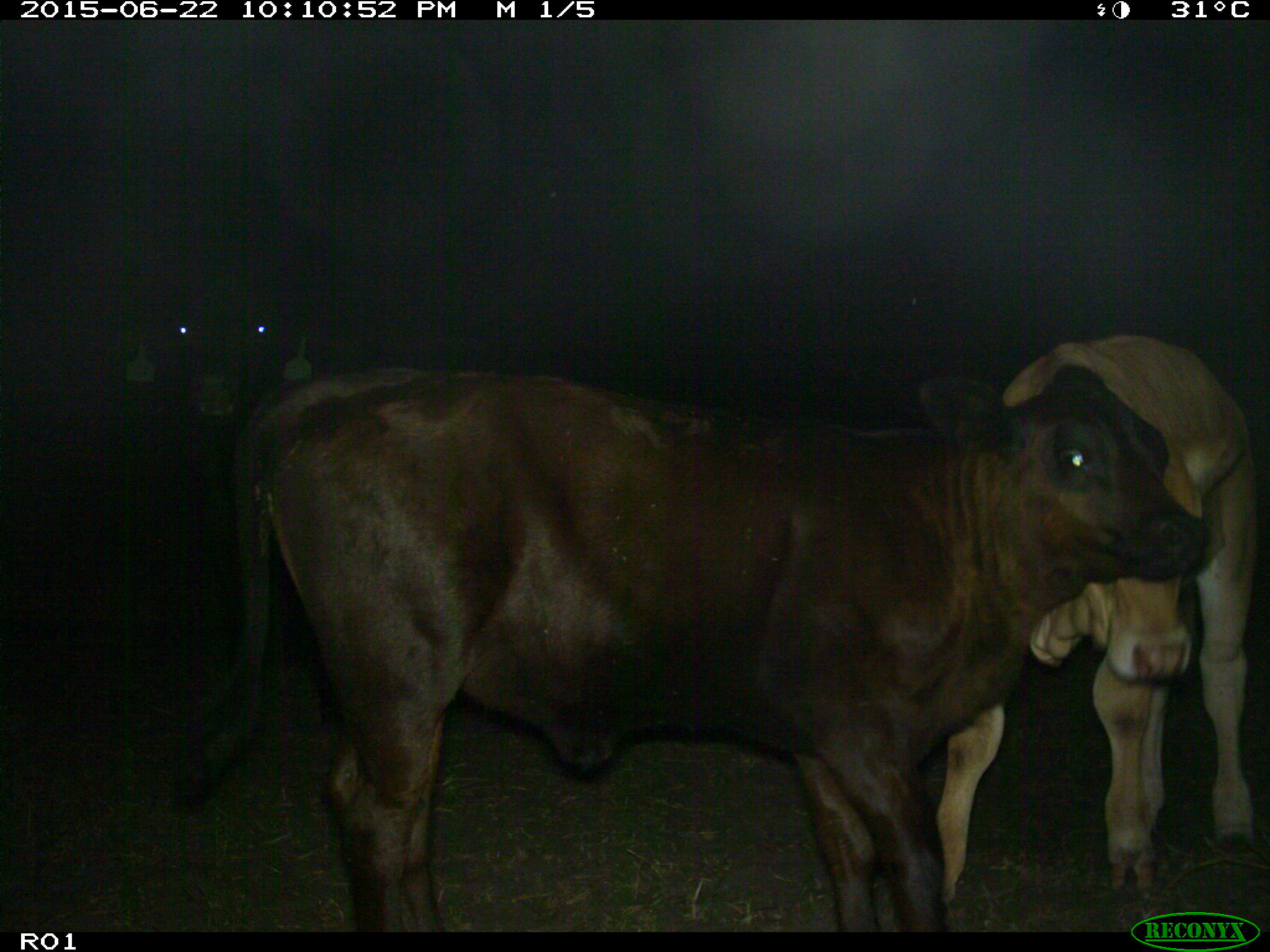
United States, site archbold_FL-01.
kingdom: Animalia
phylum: Chordata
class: Mammalia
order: Artiodactyla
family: Bovidae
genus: Bos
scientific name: Bos taurus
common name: domestic cow